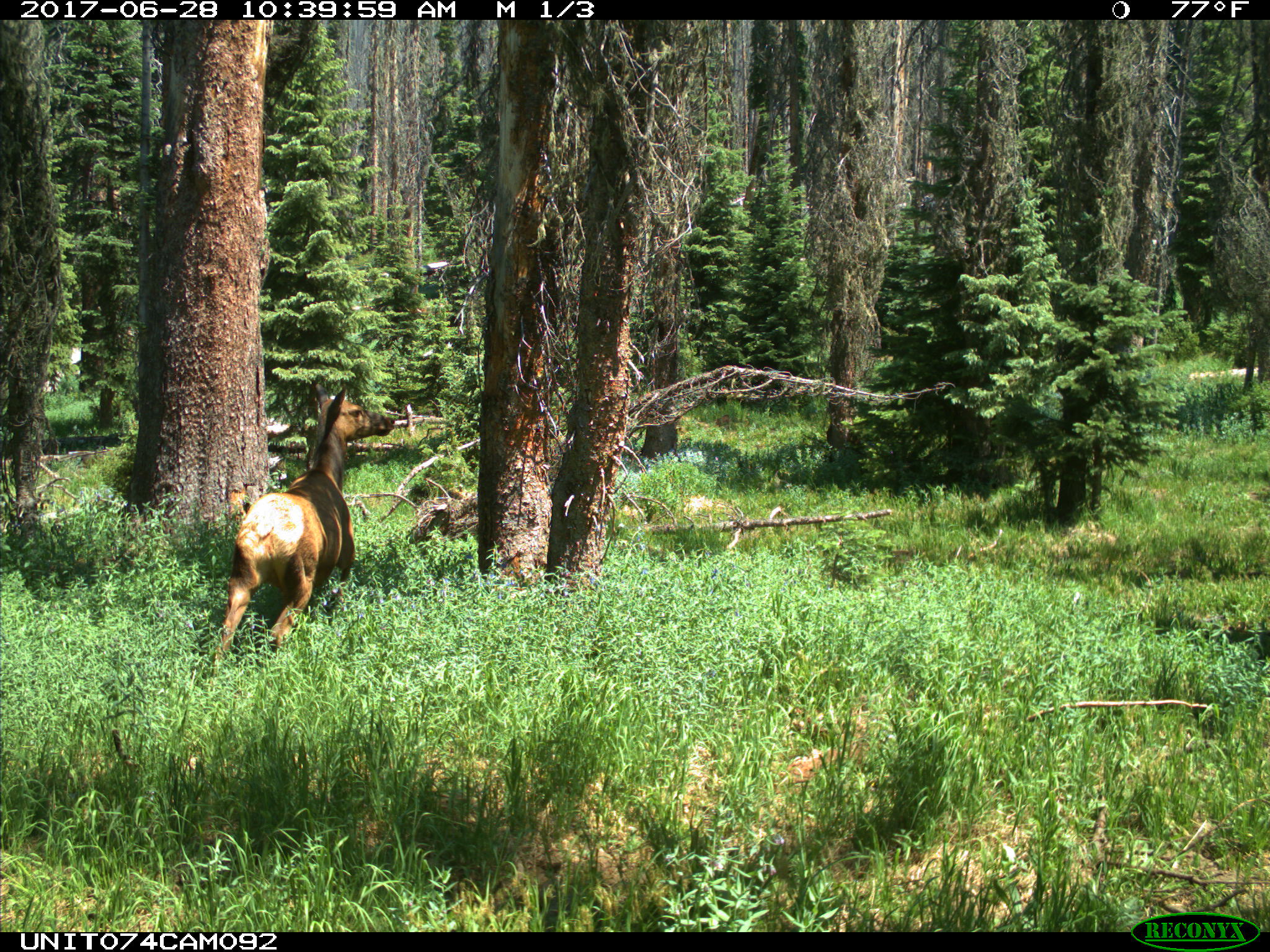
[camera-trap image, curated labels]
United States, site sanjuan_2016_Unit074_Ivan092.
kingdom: Animalia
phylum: Chordata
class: Mammalia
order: Artiodactyla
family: Cervidae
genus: Cervus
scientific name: Cervus elaphus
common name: red deer